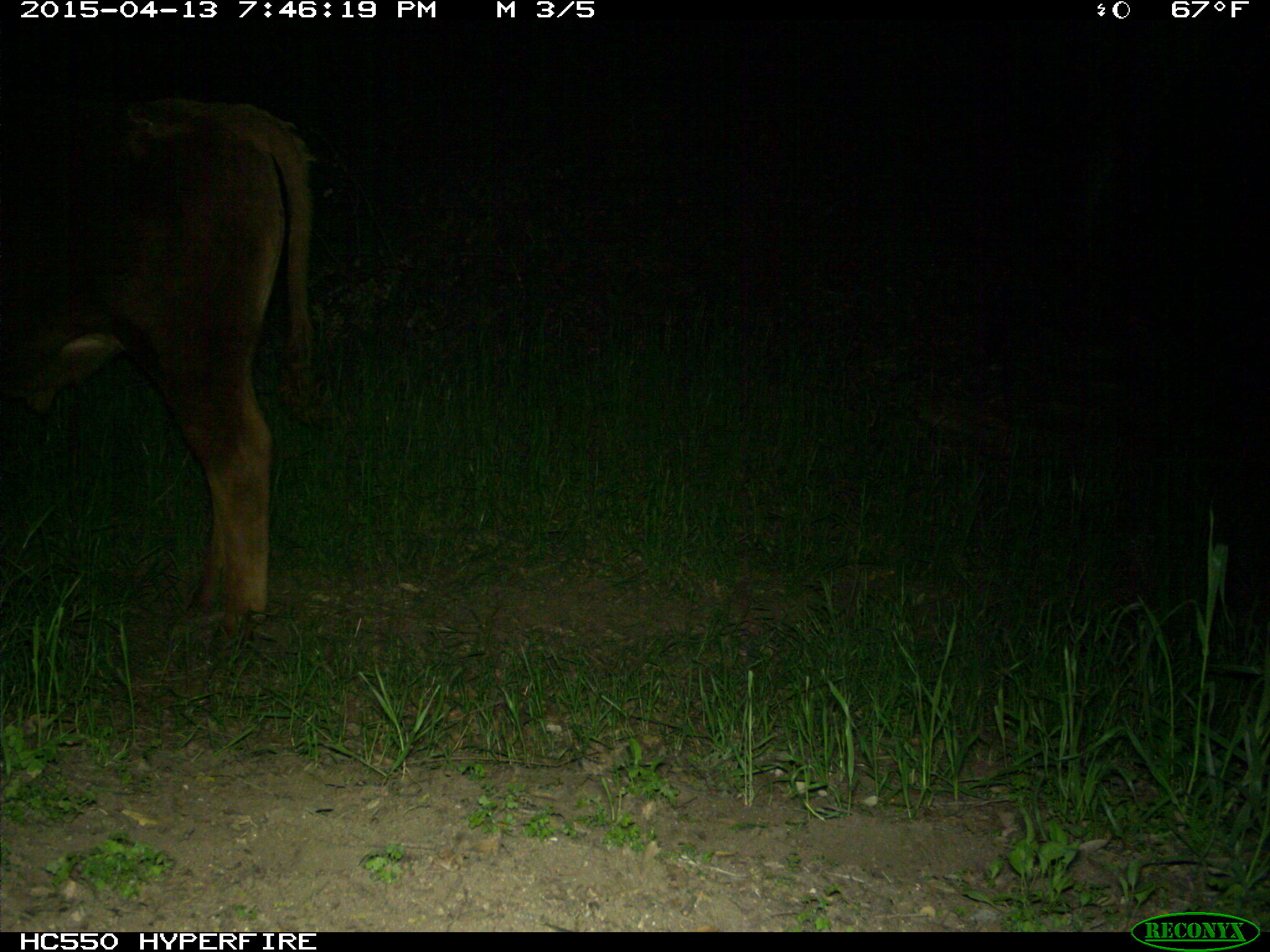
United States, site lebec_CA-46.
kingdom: Animalia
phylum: Chordata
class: Mammalia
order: Artiodactyla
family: Bovidae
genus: Bos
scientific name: Bos taurus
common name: domestic cow